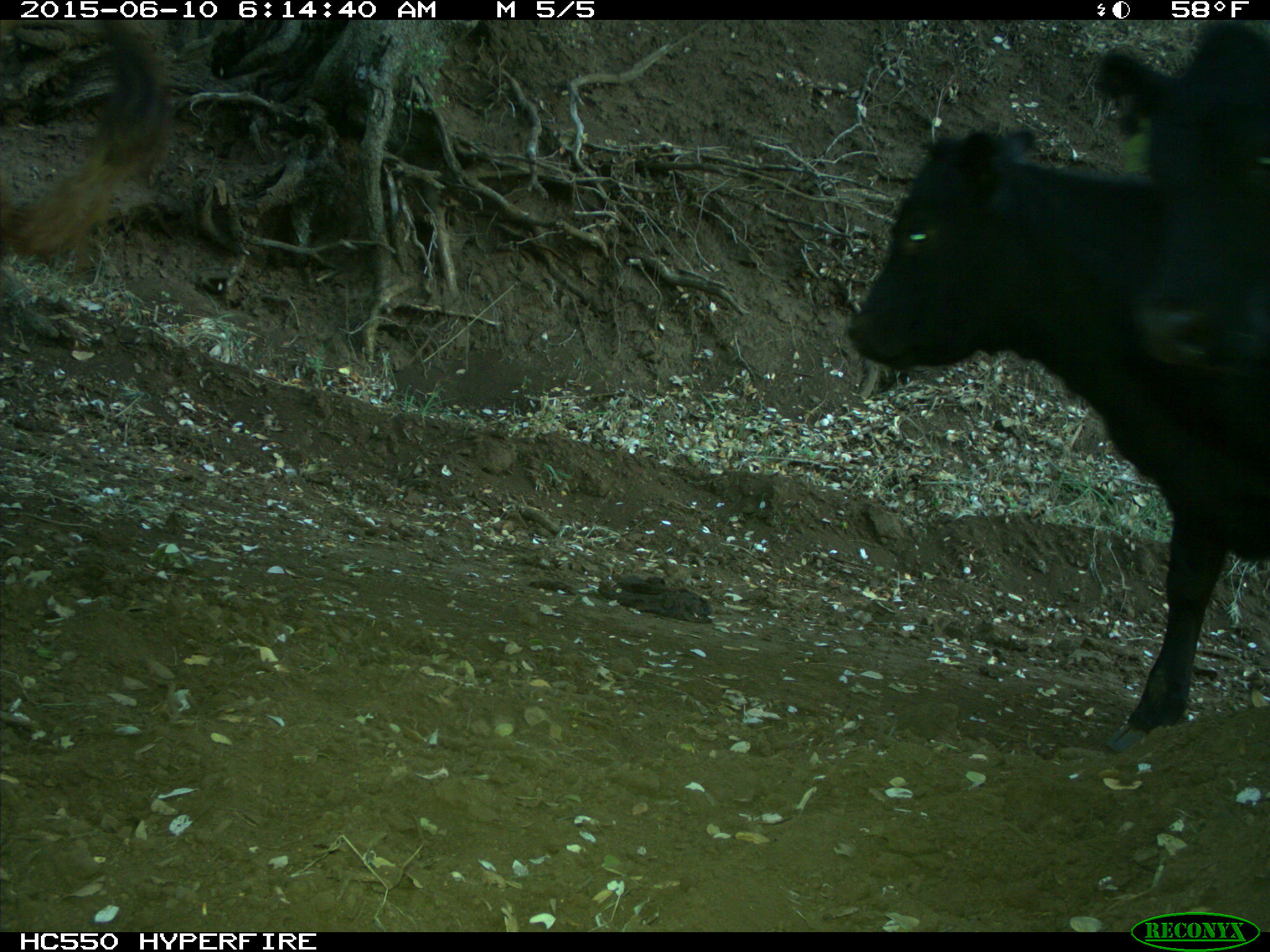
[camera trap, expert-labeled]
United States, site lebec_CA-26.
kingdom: Animalia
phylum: Chordata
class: Mammalia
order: Artiodactyla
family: Bovidae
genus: Bos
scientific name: Bos taurus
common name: domestic cow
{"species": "Bos taurus (domestic cow)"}